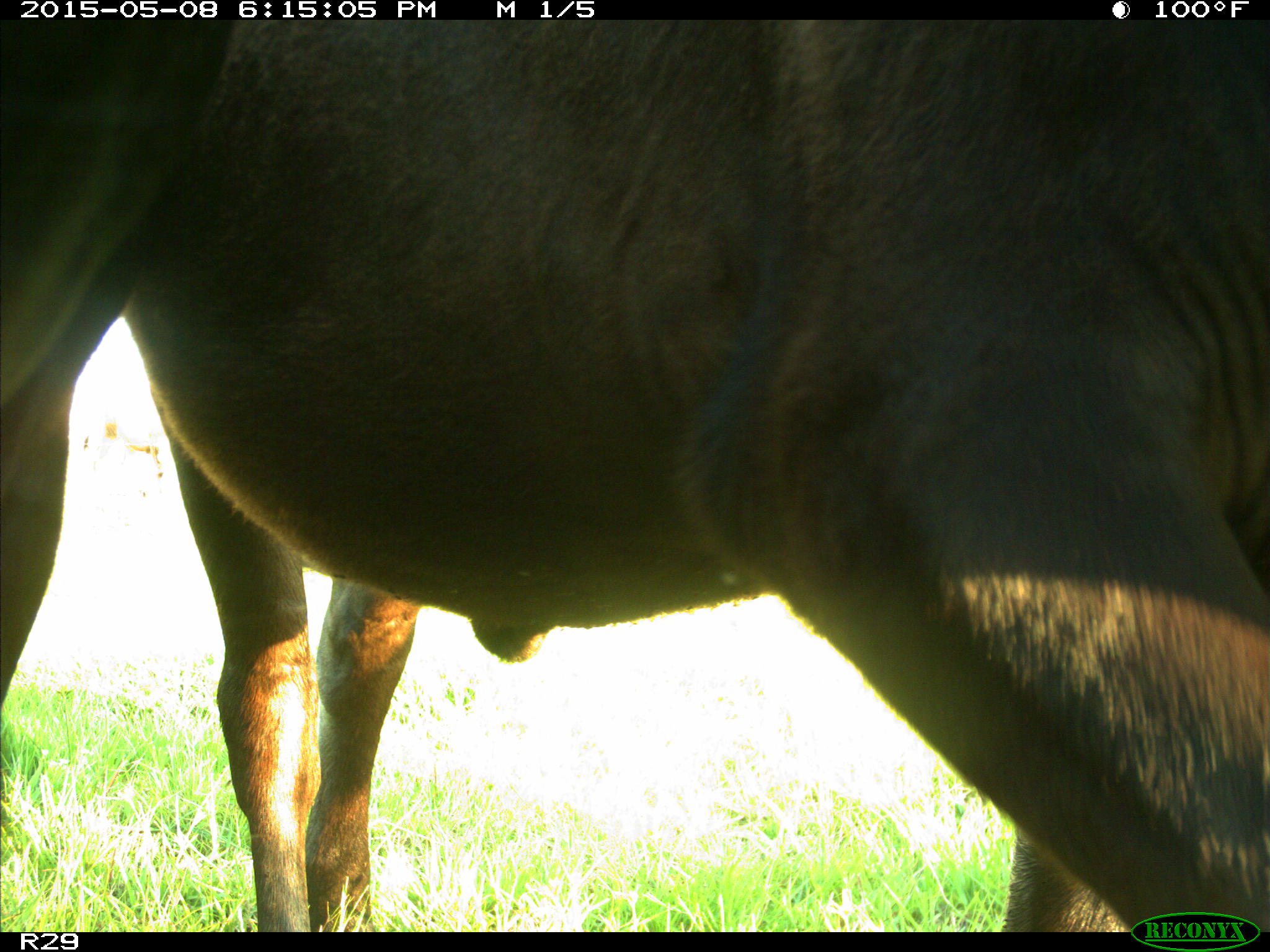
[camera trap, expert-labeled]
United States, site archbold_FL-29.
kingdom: Animalia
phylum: Chordata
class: Mammalia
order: Artiodactyla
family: Bovidae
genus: Bos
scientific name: Bos taurus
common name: domestic cow